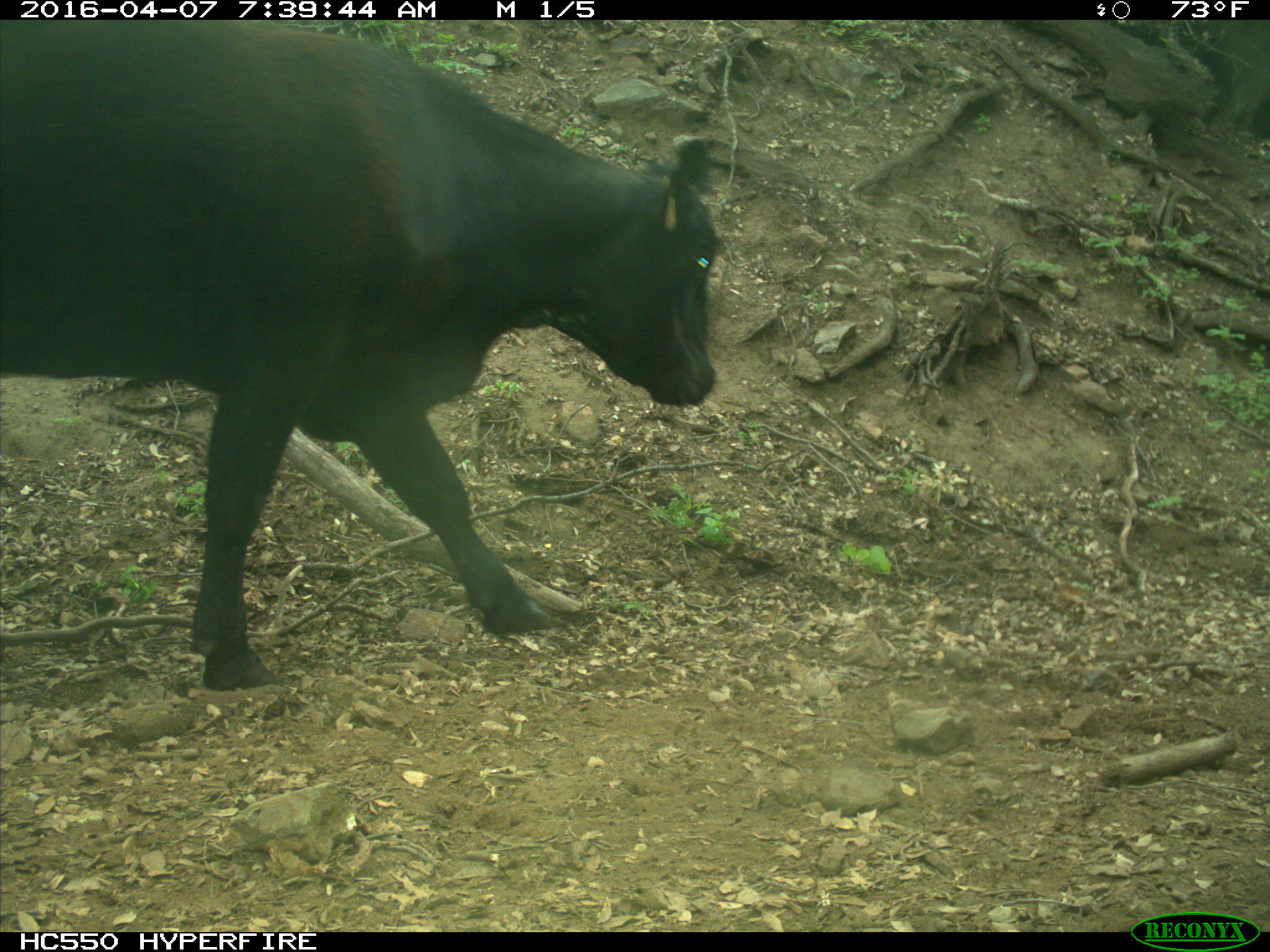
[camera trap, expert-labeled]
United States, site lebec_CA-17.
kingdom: Animalia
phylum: Chordata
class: Mammalia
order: Artiodactyla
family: Bovidae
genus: Bos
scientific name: Bos taurus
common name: domestic cow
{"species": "Bos taurus (domestic cow)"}